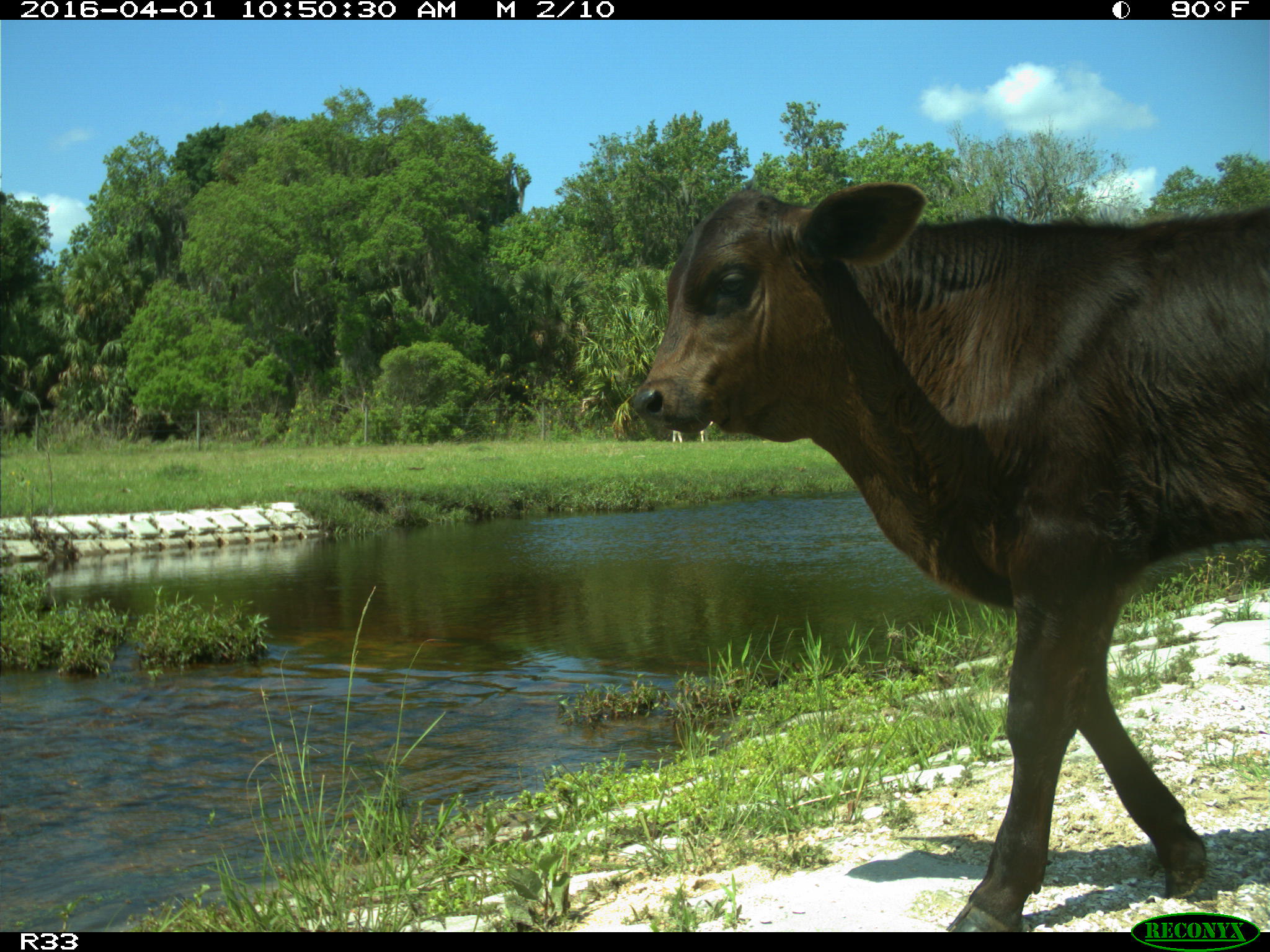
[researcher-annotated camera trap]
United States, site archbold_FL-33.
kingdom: Animalia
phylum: Chordata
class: Mammalia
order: Artiodactyla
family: Bovidae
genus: Bos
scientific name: Bos taurus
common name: domestic cow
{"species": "Bos taurus (domestic cow)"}